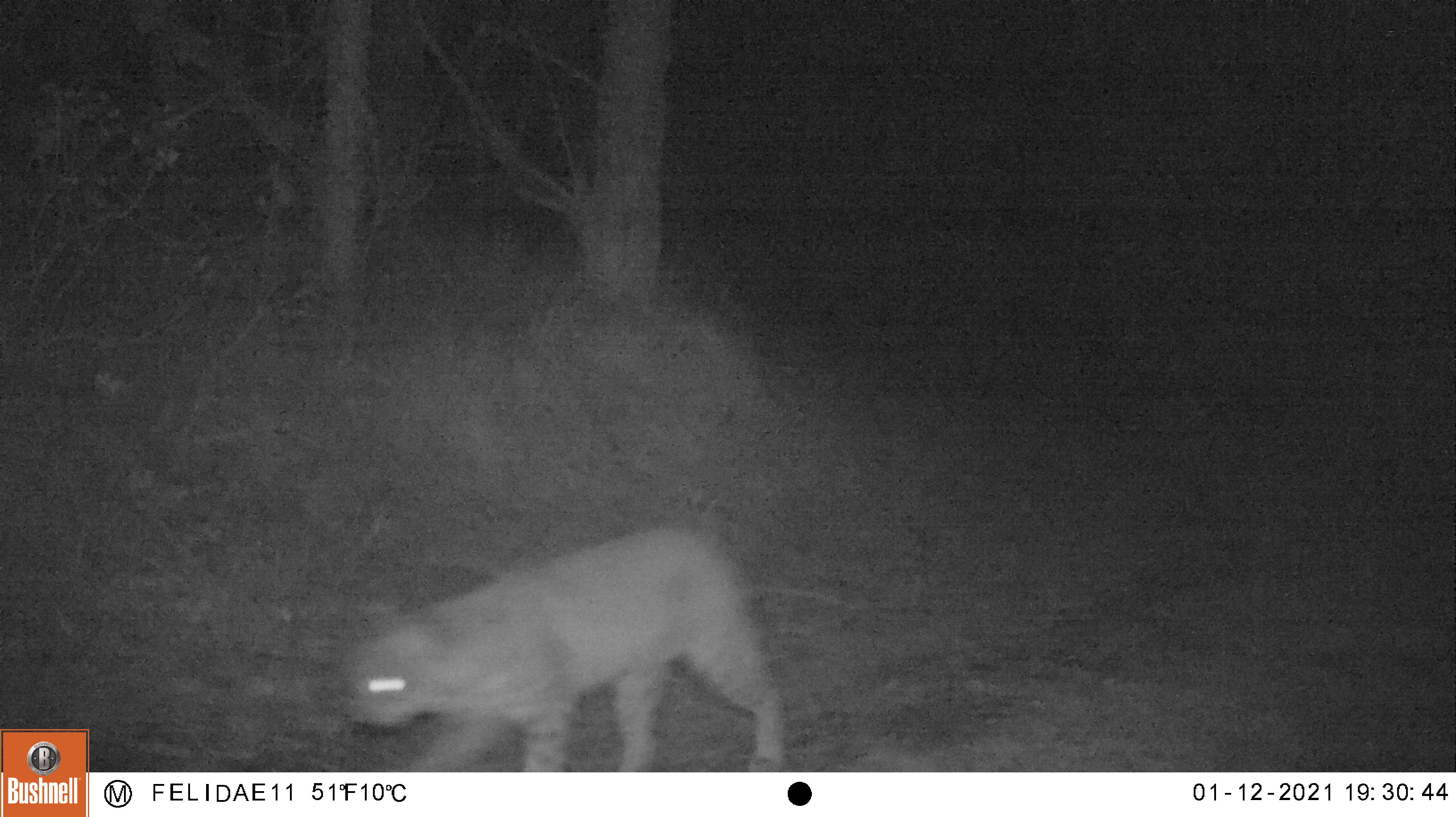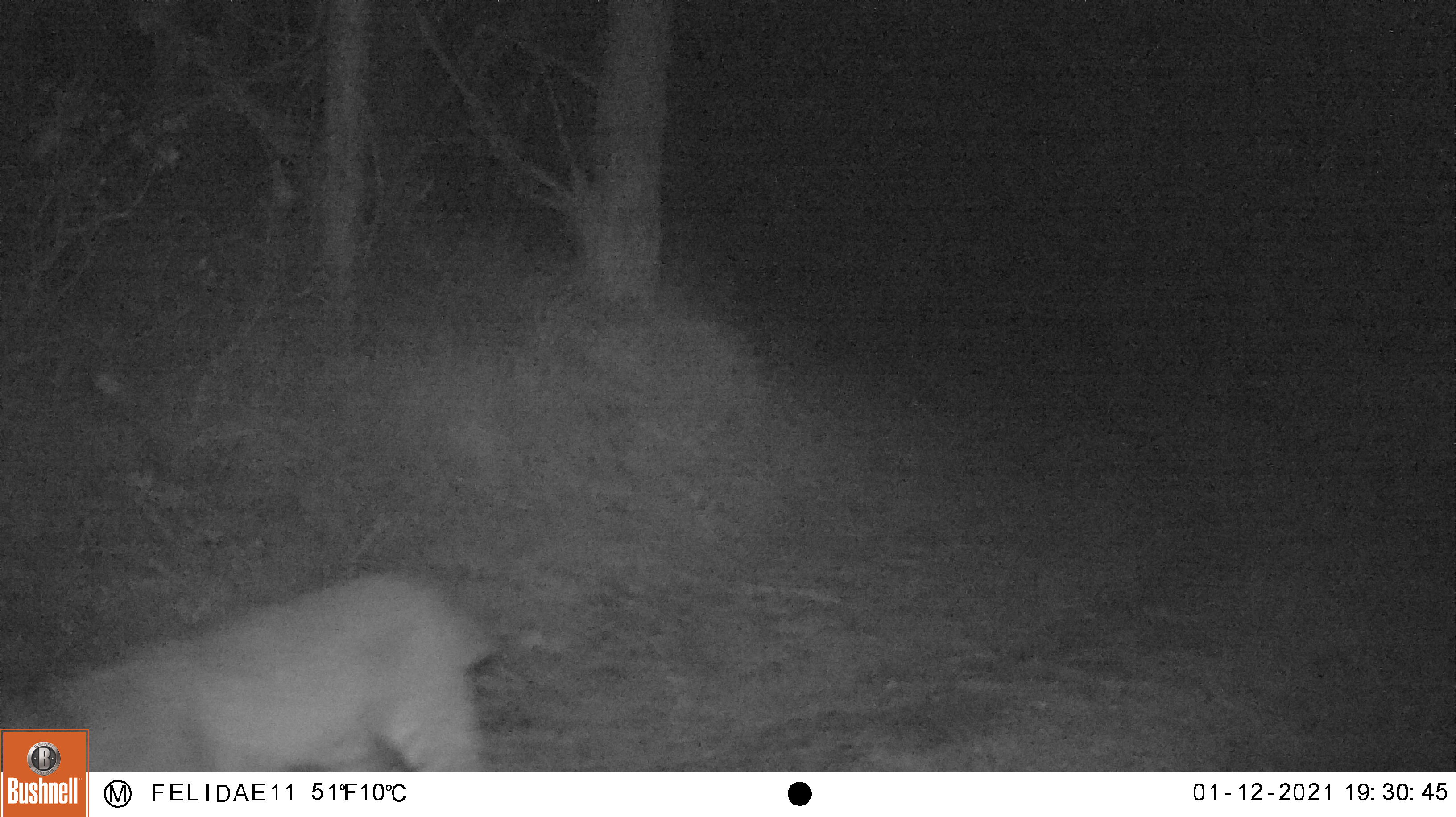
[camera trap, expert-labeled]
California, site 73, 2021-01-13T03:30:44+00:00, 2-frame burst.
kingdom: Animalia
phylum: Chordata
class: Mammalia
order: Carnivora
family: Felidae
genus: Lynx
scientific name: Lynx rufus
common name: bobcat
Bobcat (Lynx rufus).